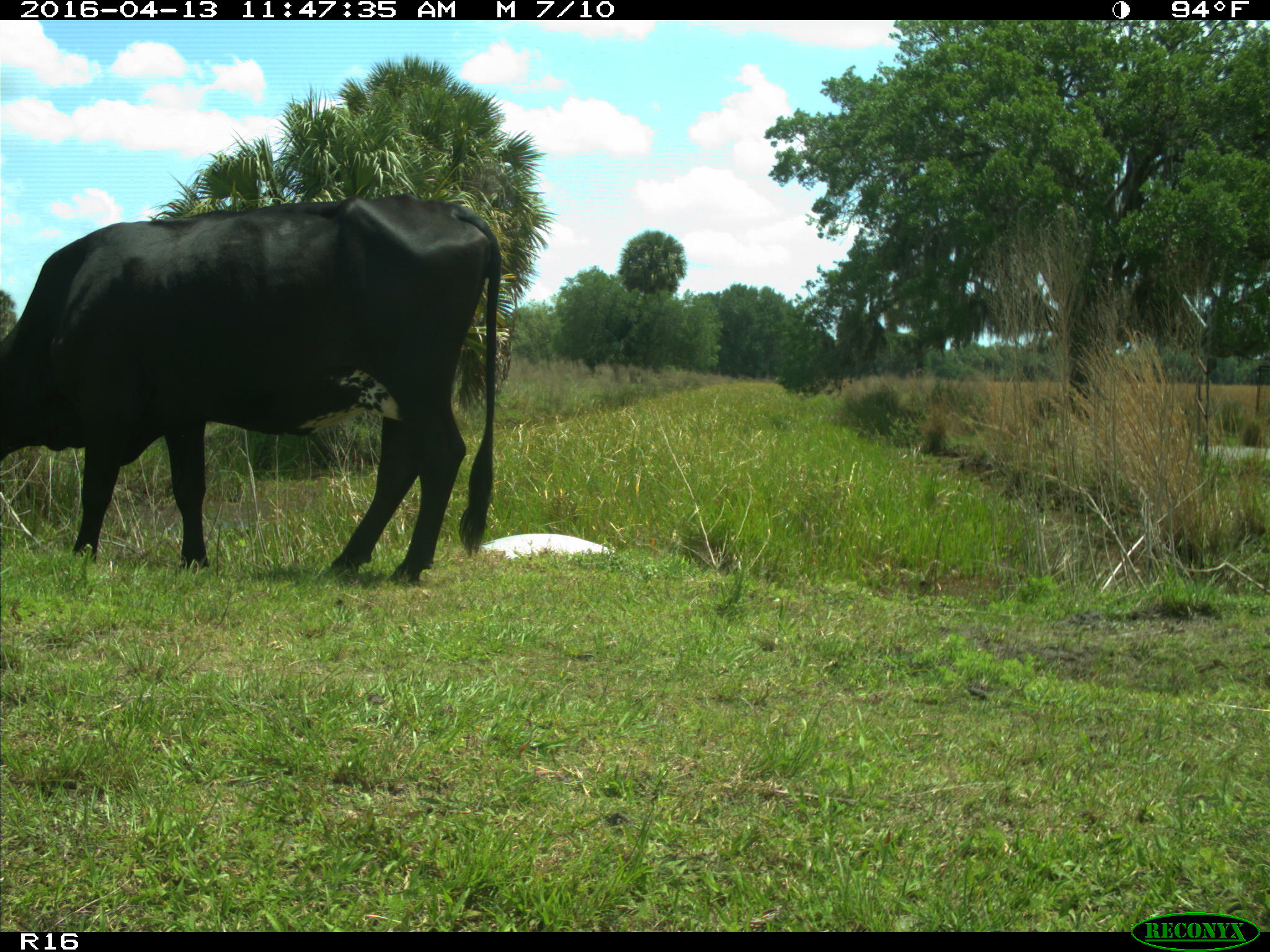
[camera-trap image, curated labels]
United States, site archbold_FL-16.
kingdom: Animalia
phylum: Chordata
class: Mammalia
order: Artiodactyla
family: Bovidae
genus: Bos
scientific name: Bos taurus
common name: domestic cow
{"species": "Bos taurus (domestic cow)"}